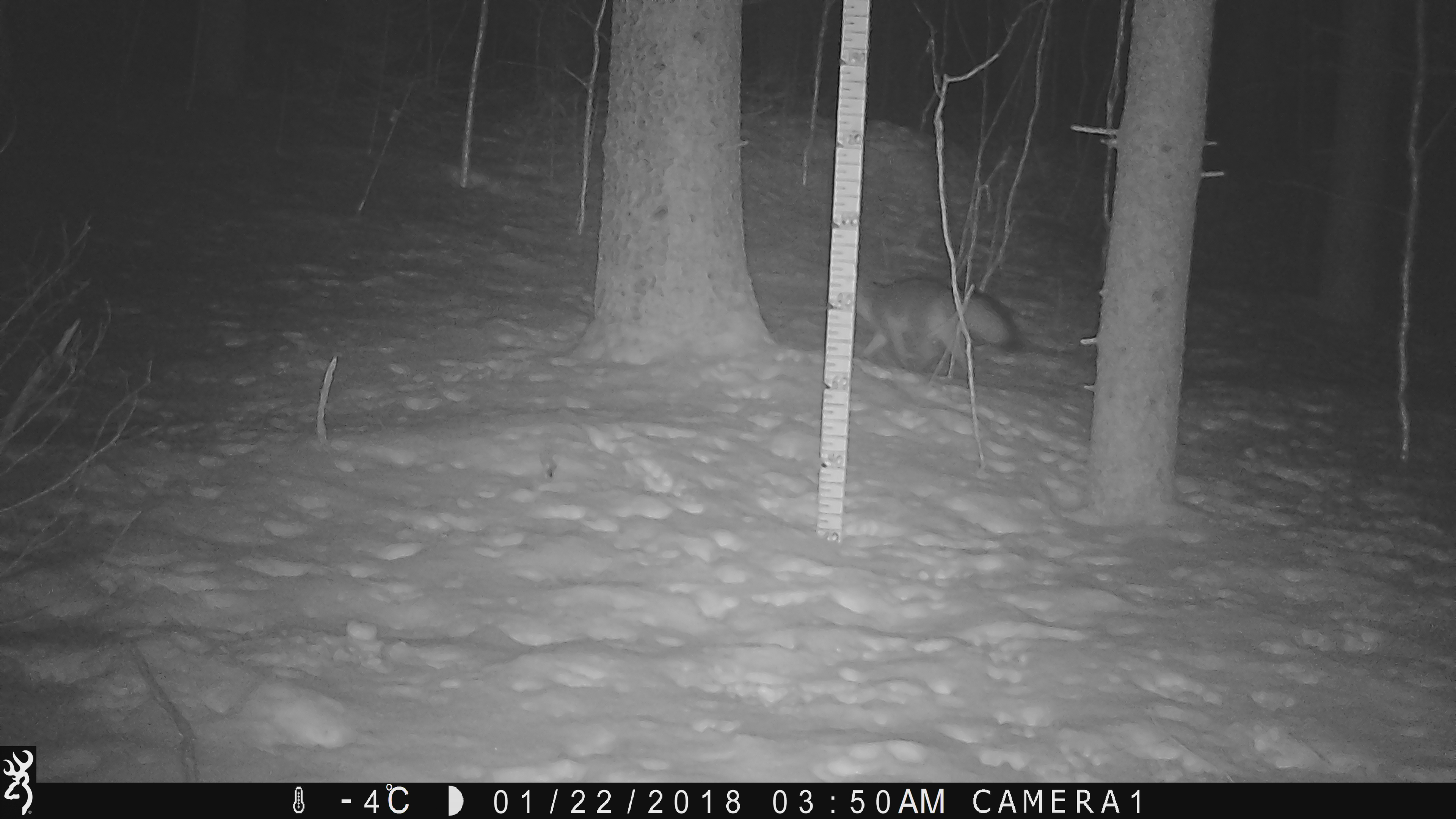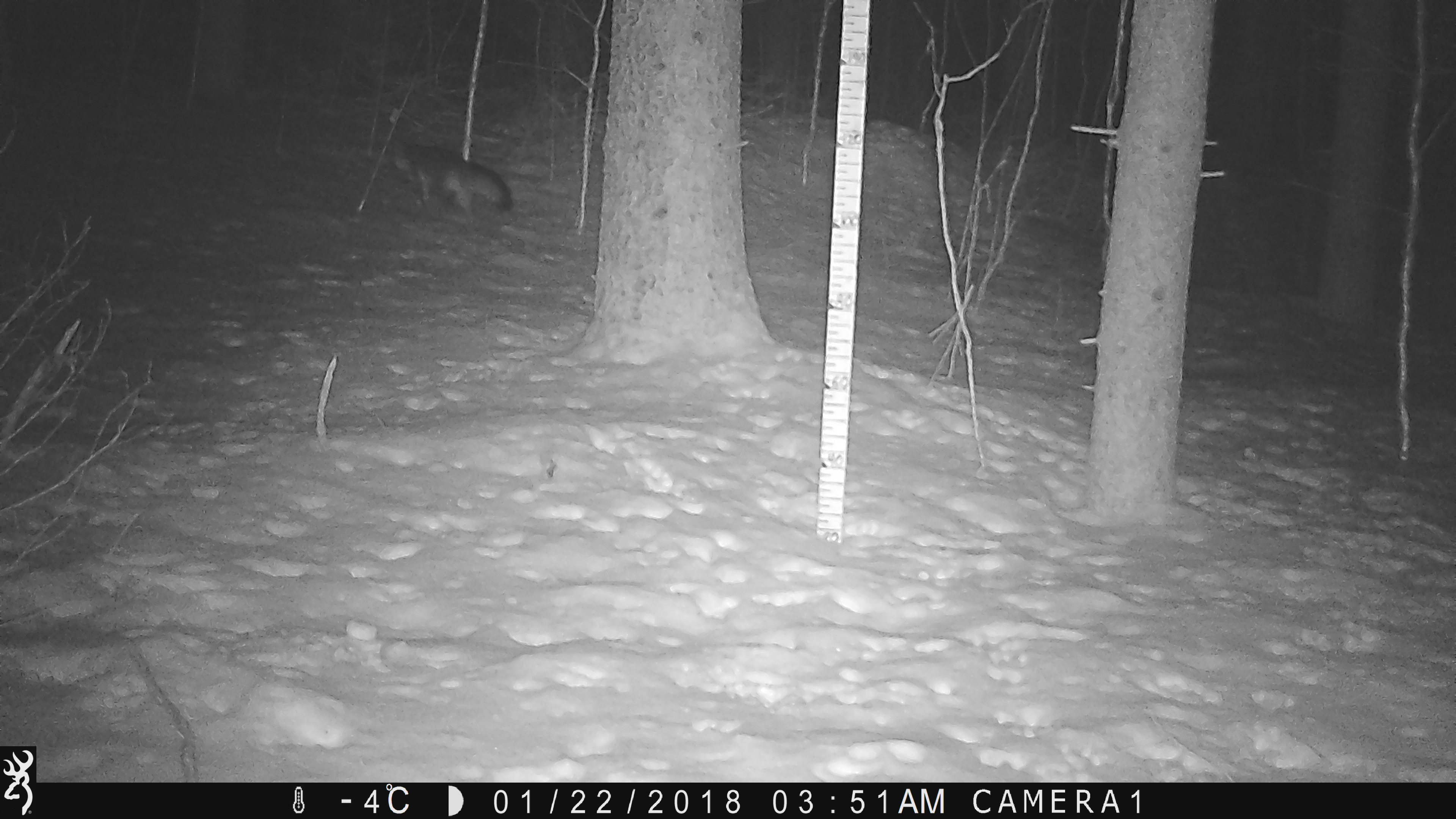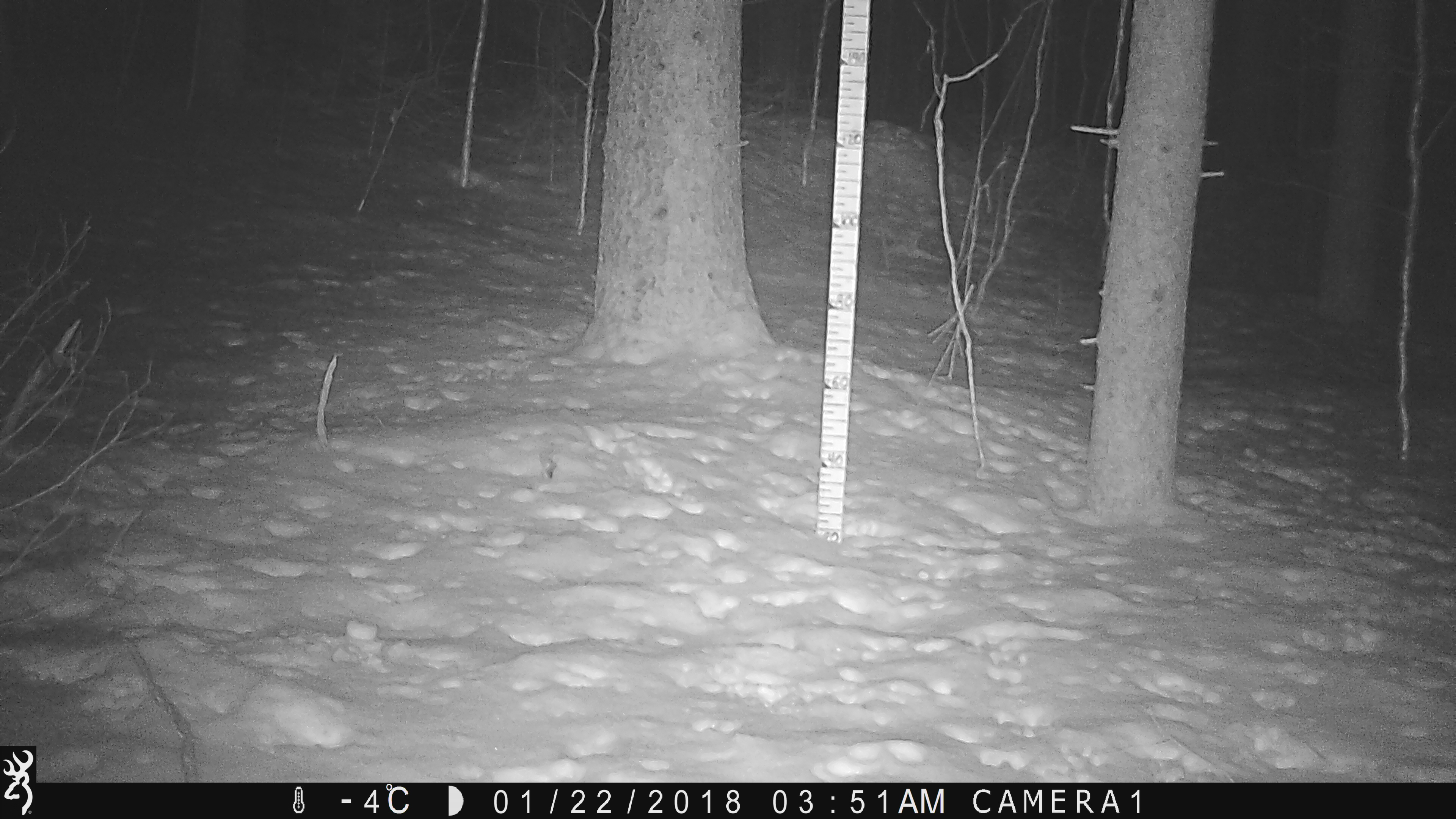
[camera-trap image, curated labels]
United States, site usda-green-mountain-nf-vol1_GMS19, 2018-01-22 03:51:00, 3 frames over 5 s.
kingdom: Animalia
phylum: Chordata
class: Mammalia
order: Carnivora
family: Canidae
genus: Urocyon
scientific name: Urocyon cinereoargenteus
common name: gray fox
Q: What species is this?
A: Gray fox (Urocyon cinereoargenteus).